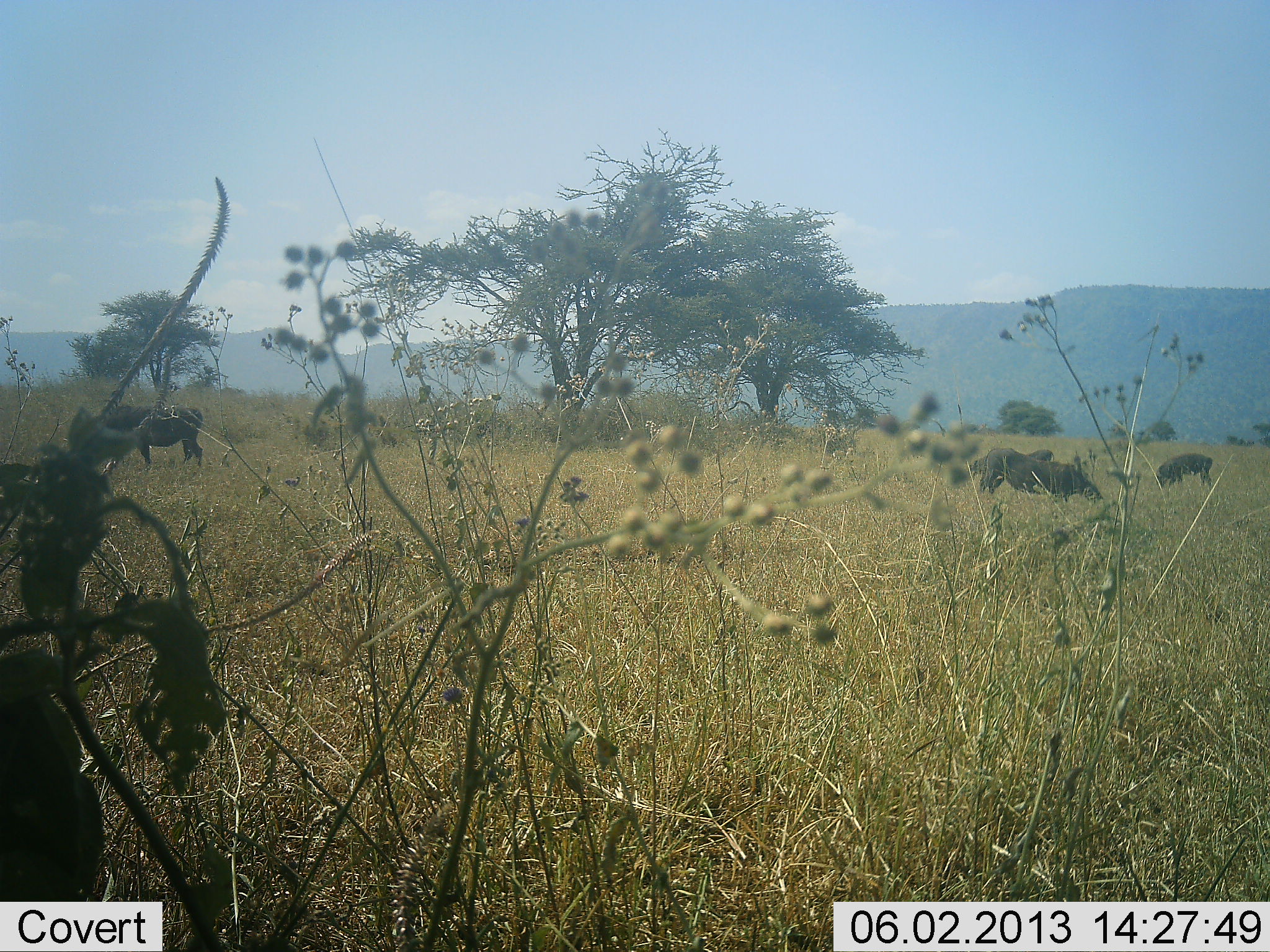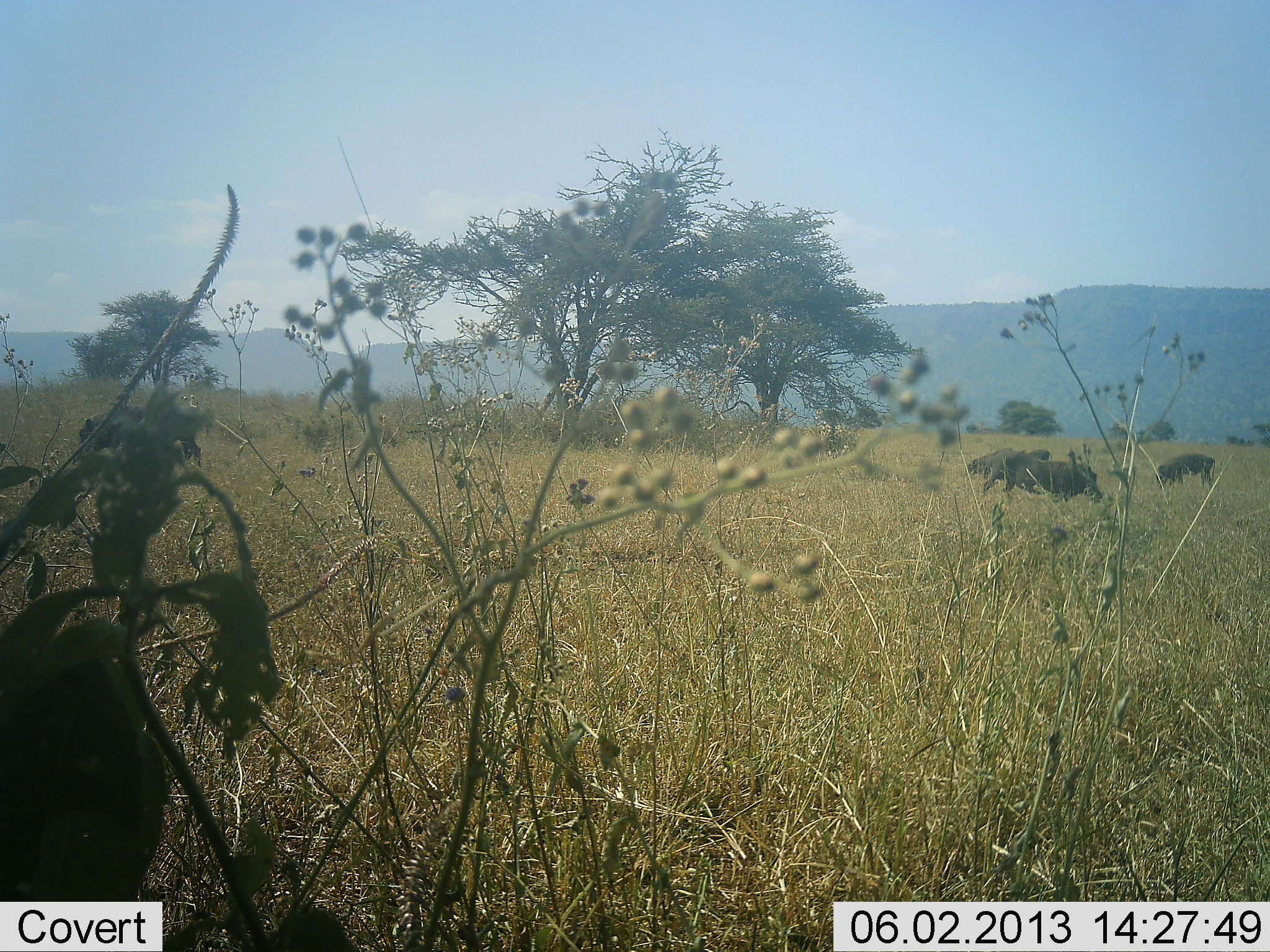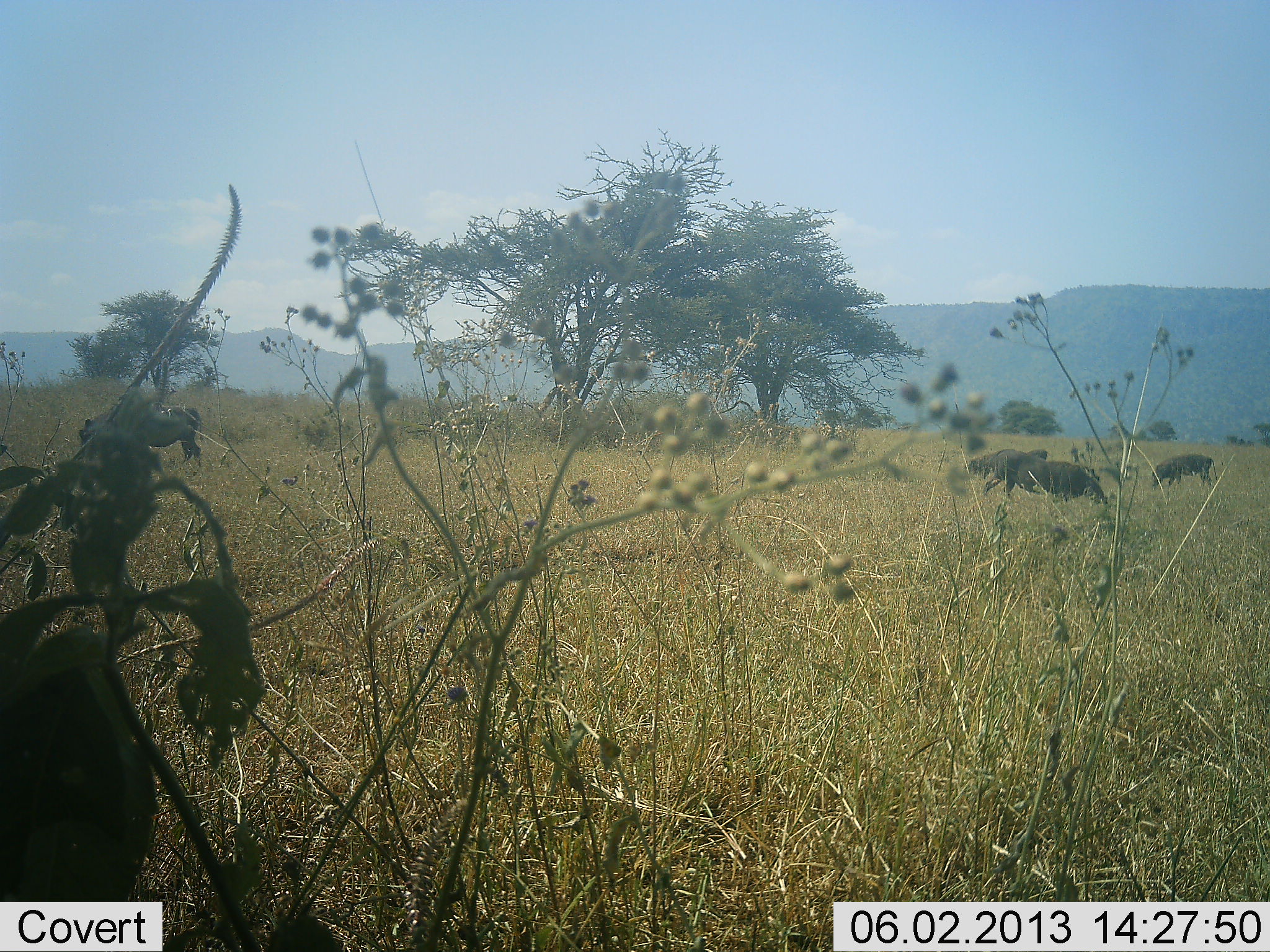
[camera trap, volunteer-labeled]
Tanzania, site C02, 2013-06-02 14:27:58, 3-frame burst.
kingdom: Animalia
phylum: Chordata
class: Mammalia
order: Artiodactyla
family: Suidae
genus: Phacochoerus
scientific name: Phacochoerus africanus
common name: warthog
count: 4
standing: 35%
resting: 6%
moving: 12%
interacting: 6%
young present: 6%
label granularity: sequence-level